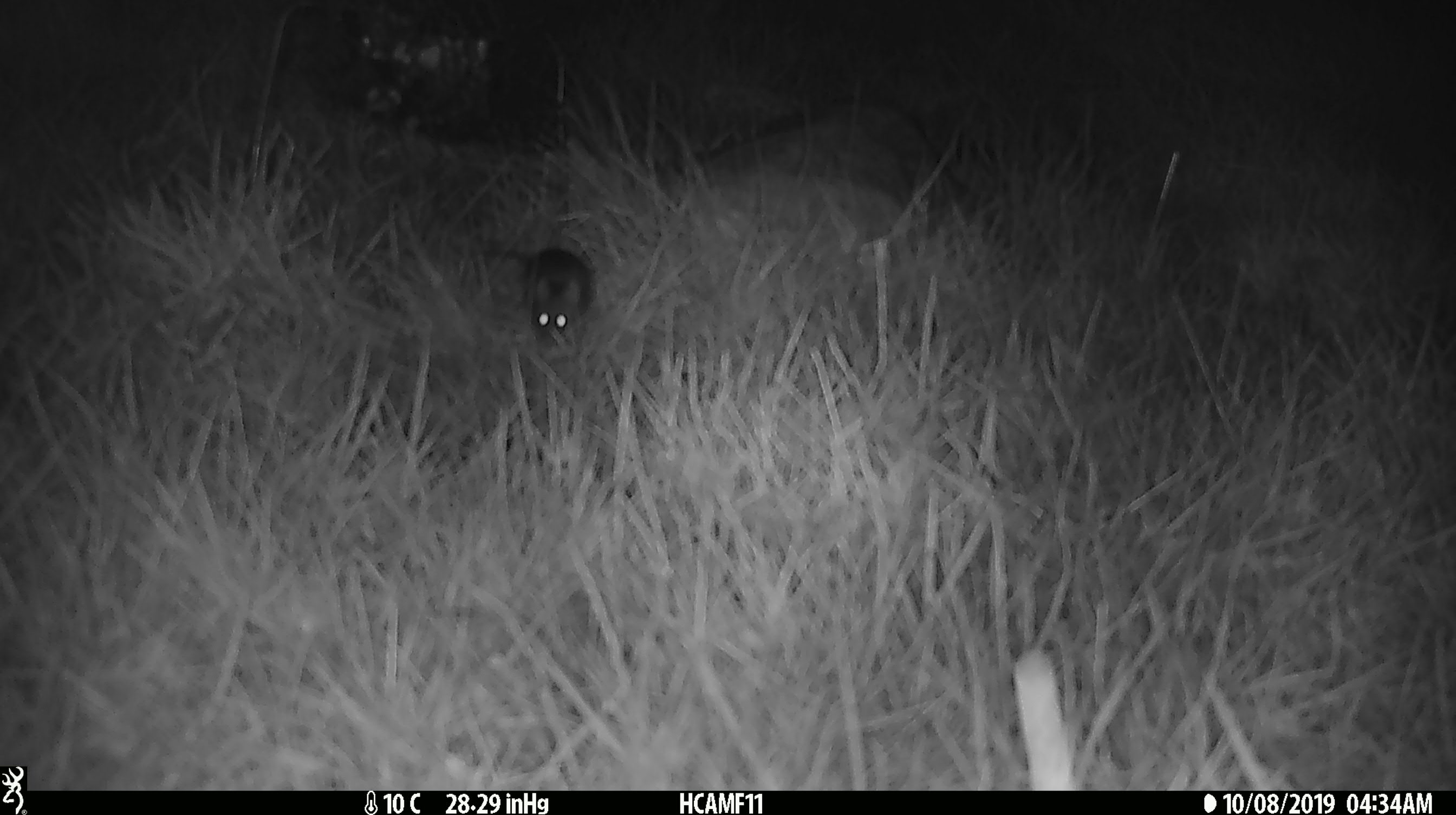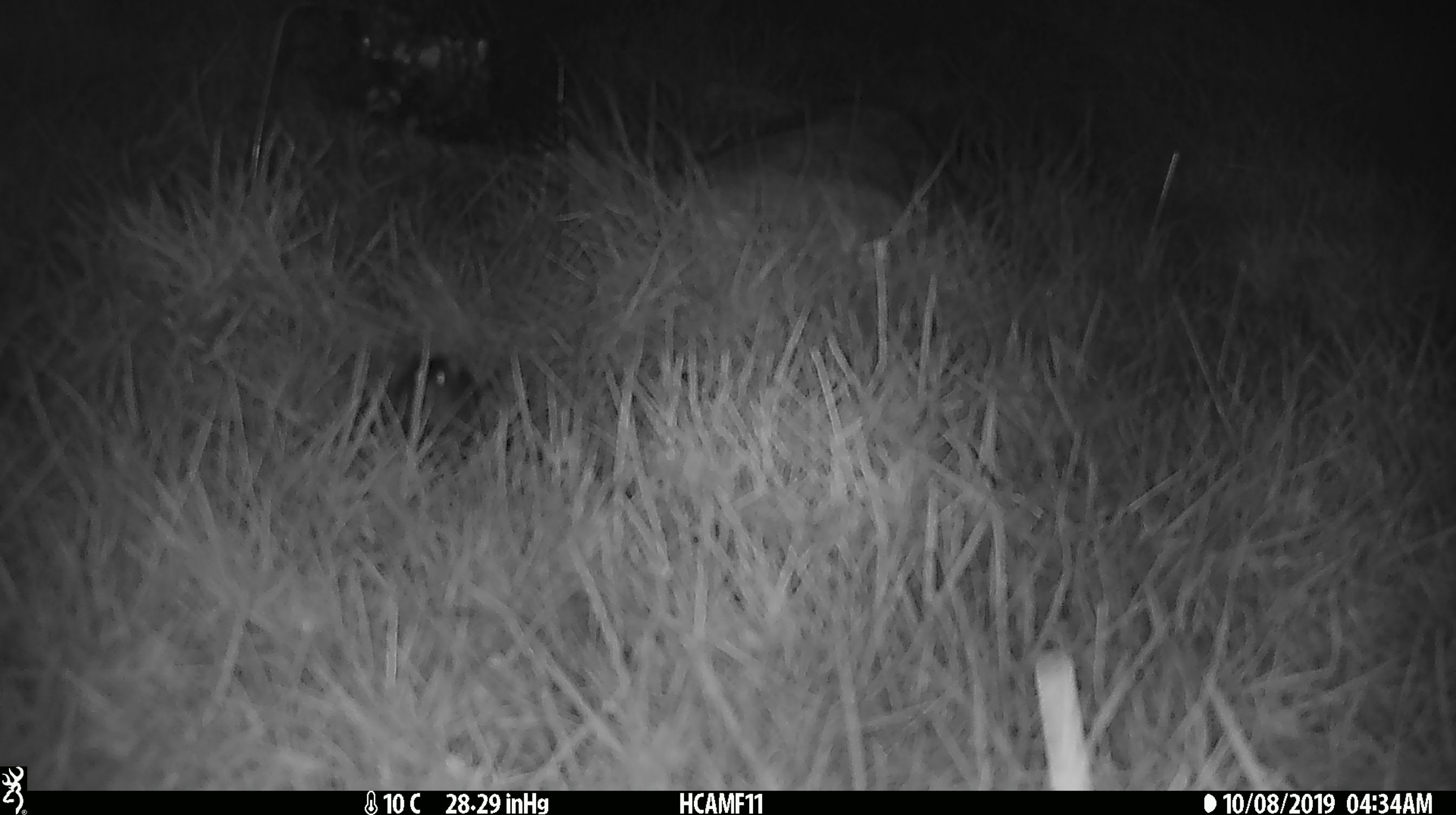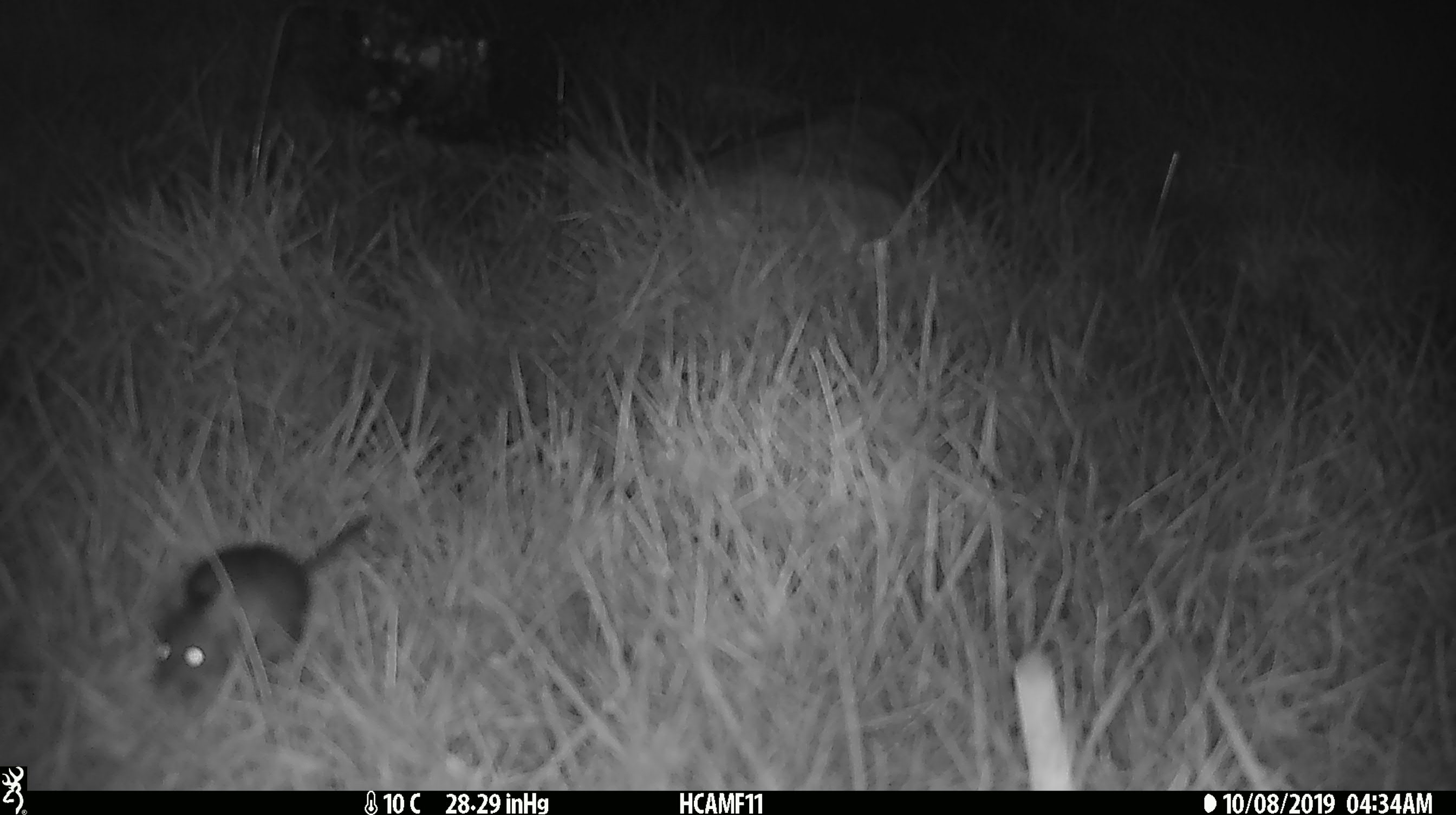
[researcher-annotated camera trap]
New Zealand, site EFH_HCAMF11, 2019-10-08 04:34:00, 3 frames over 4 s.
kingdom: Animalia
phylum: Chordata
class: Mammalia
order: Rodentia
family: Muridae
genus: Mus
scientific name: Mus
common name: mouse